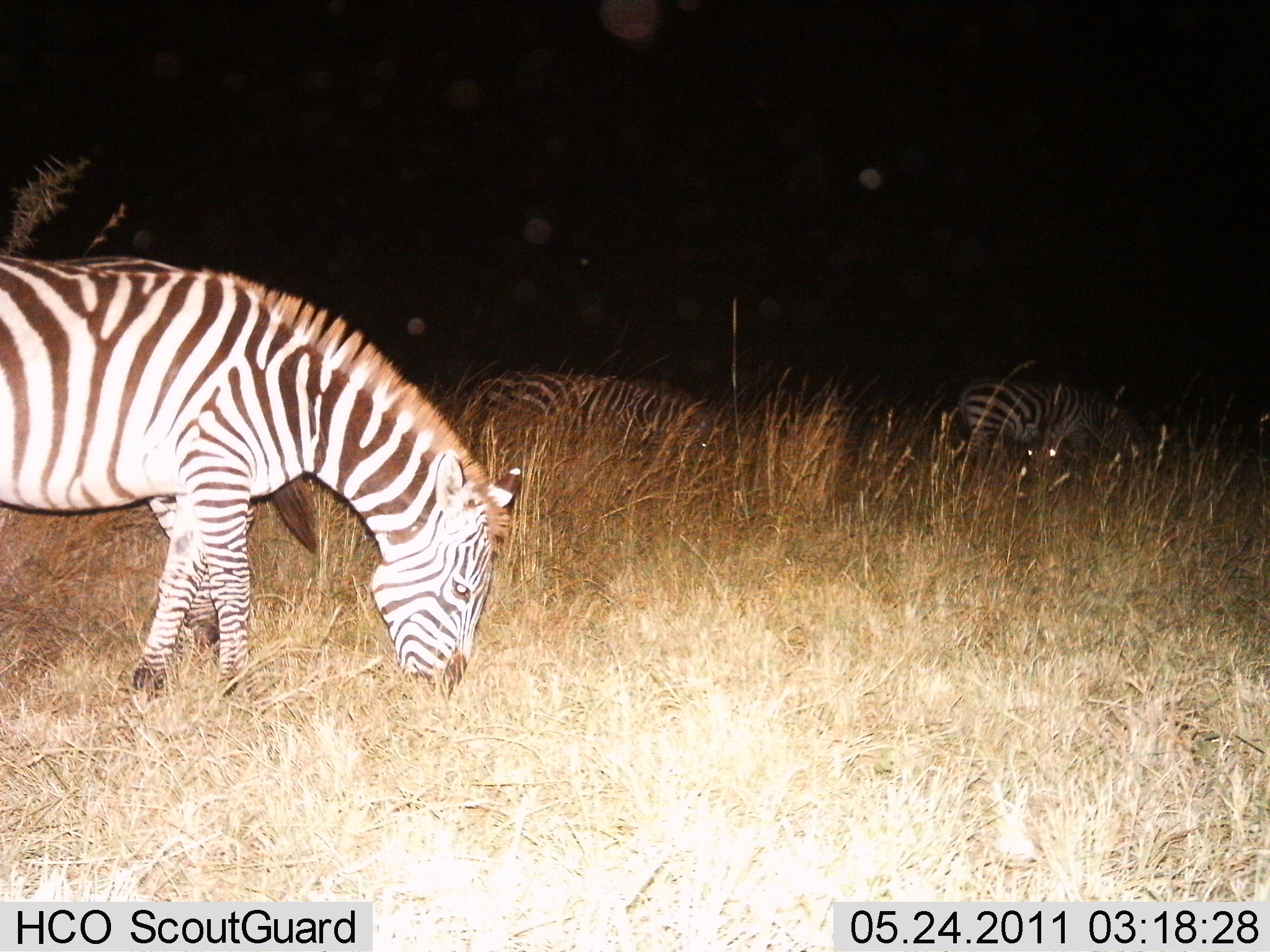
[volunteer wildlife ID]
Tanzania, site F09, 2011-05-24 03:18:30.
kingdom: Animalia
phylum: Chordata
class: Mammalia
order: Perissodactyla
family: Equidae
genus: Equus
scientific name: Equus quagga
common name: plains zebra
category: zebra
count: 4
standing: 15%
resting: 8%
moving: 8%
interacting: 0%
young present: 0%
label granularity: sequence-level